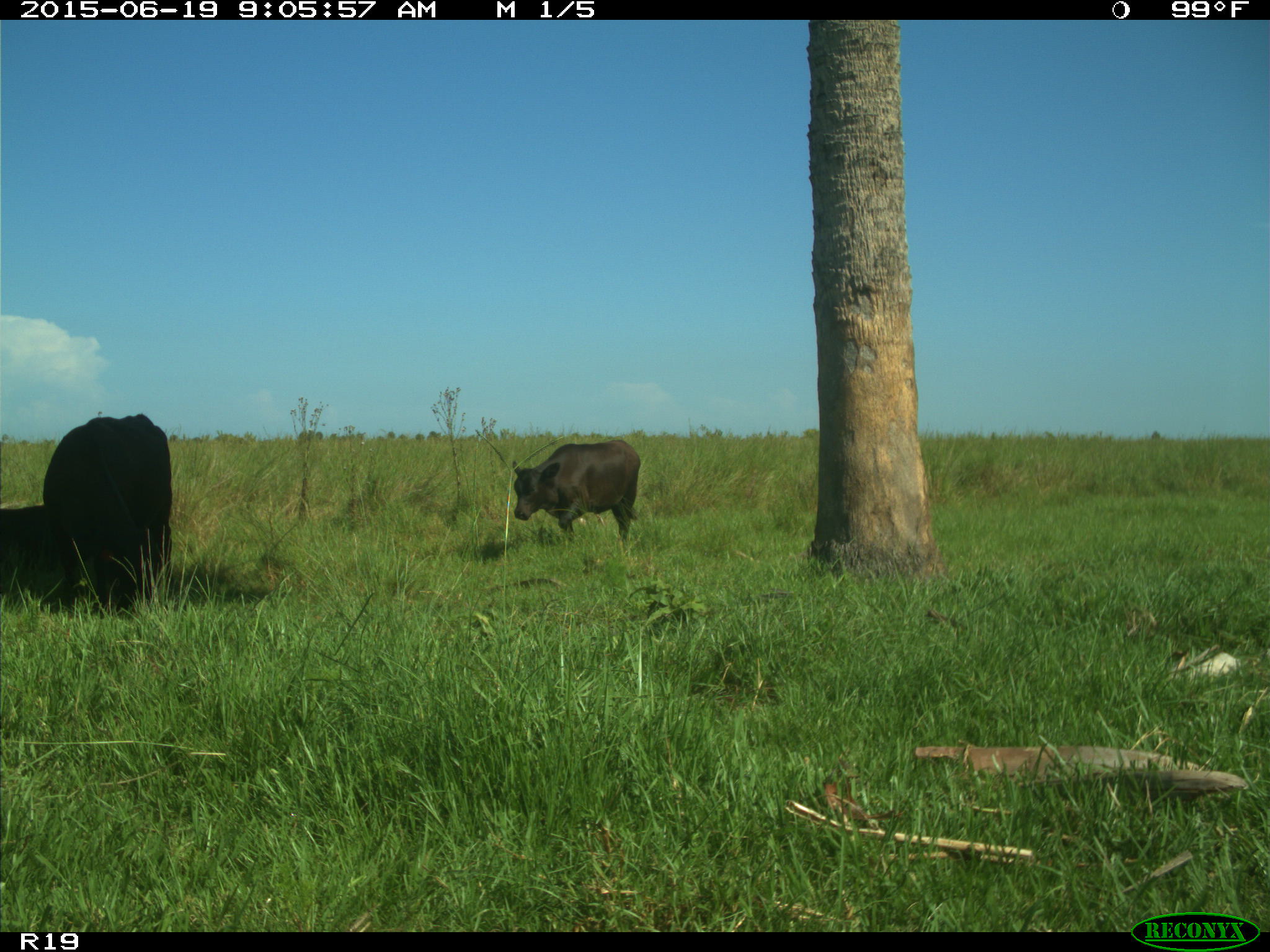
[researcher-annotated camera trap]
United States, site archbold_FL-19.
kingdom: Animalia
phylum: Chordata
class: Mammalia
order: Artiodactyla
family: Bovidae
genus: Bos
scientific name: Bos taurus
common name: domestic cow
Bos taurus (domestic cow).